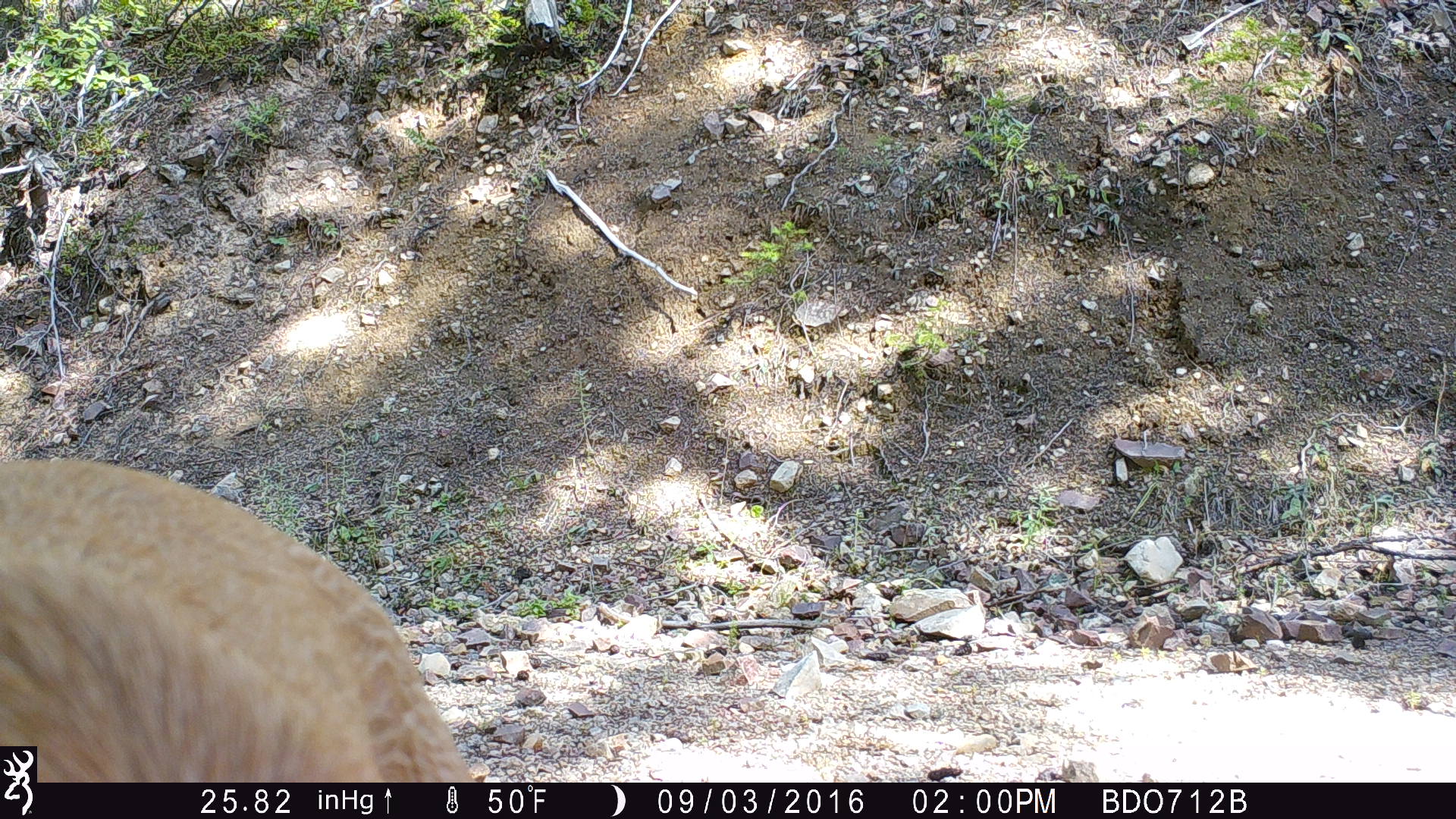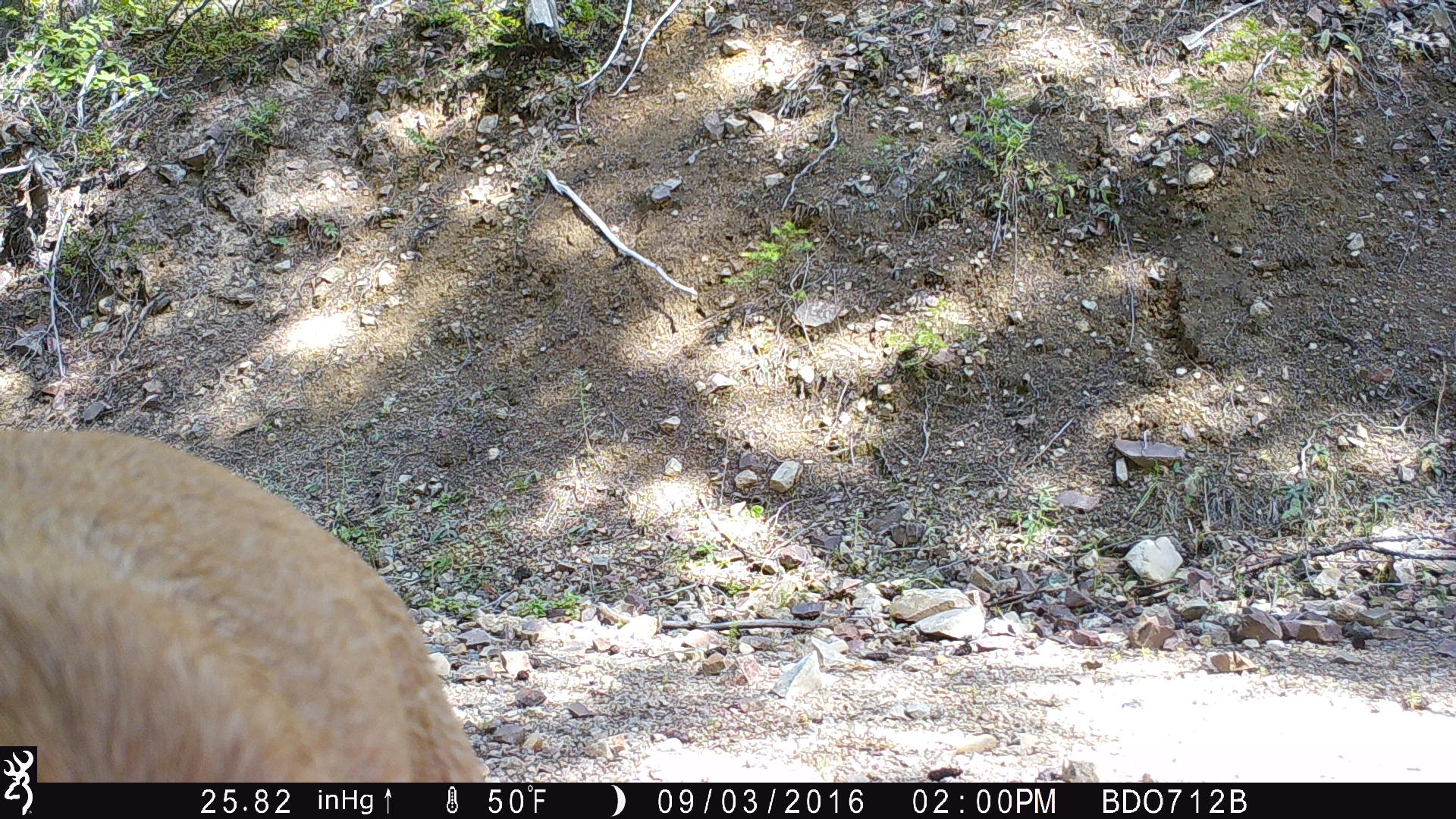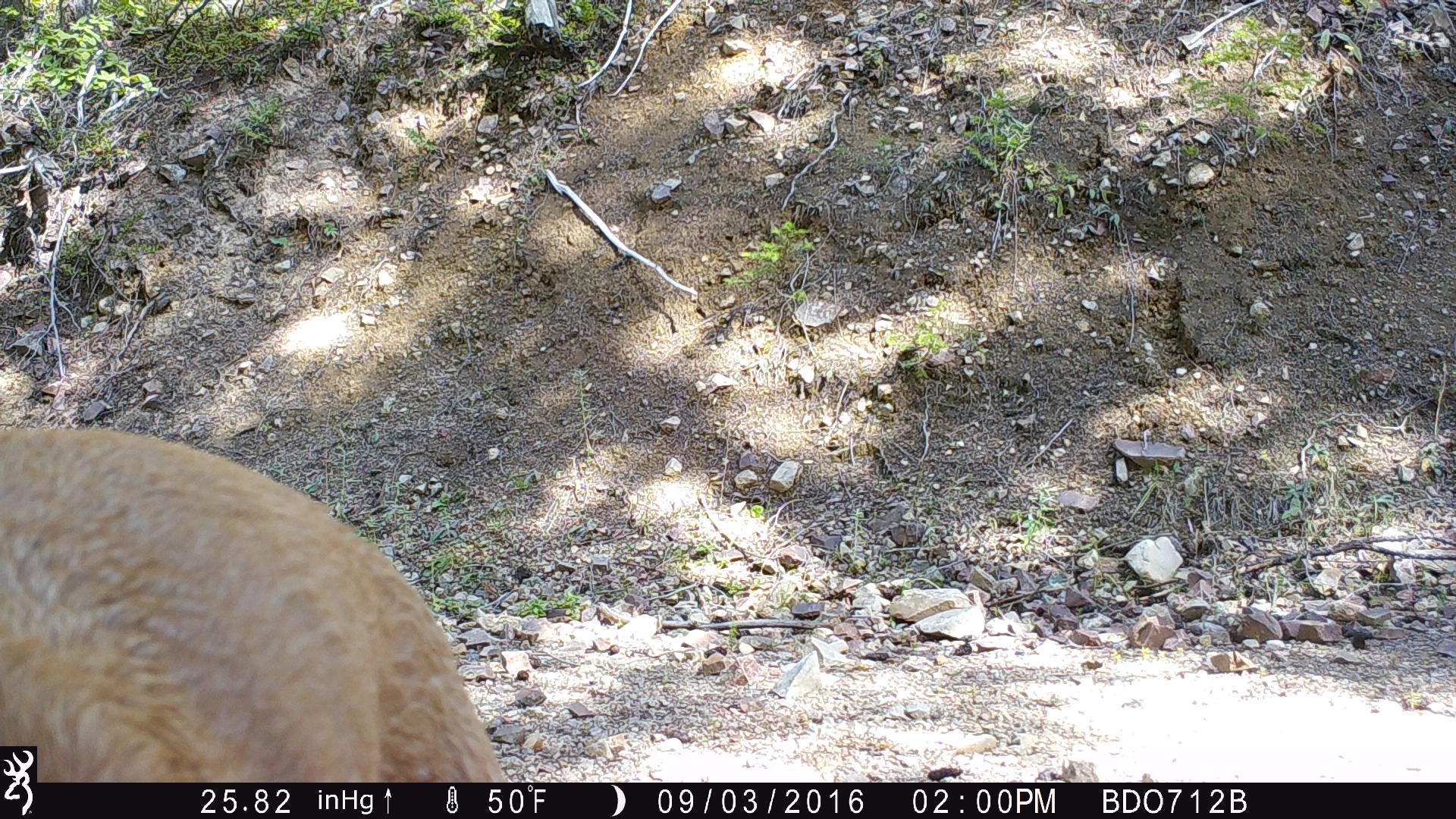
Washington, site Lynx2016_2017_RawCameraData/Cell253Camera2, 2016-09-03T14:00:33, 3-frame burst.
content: unidentified animal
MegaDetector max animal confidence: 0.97